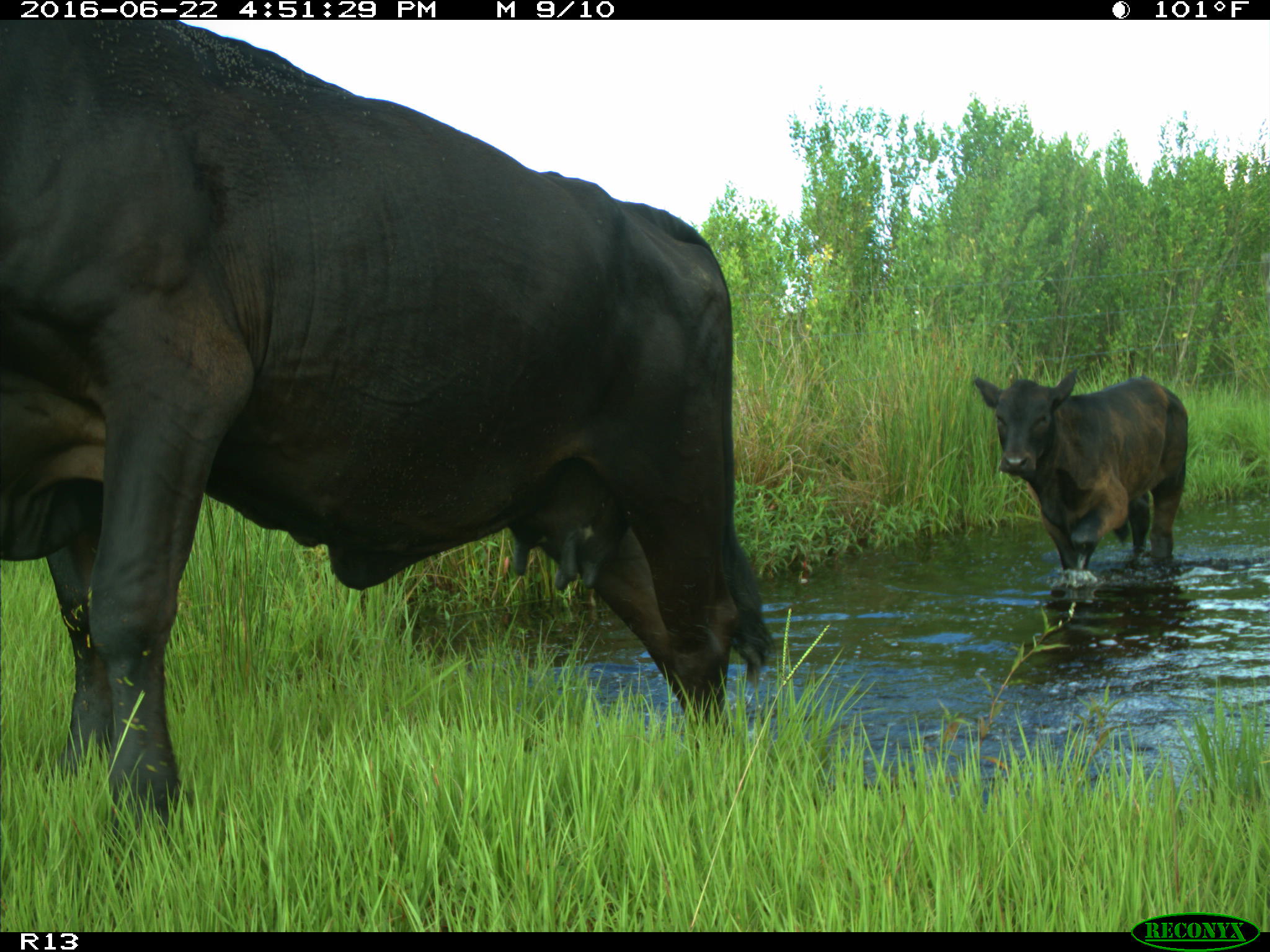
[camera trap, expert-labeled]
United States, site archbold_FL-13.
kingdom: Animalia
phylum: Chordata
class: Mammalia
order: Artiodactyla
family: Bovidae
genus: Bos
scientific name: Bos taurus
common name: domestic cow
Bos taurus (domestic cow).